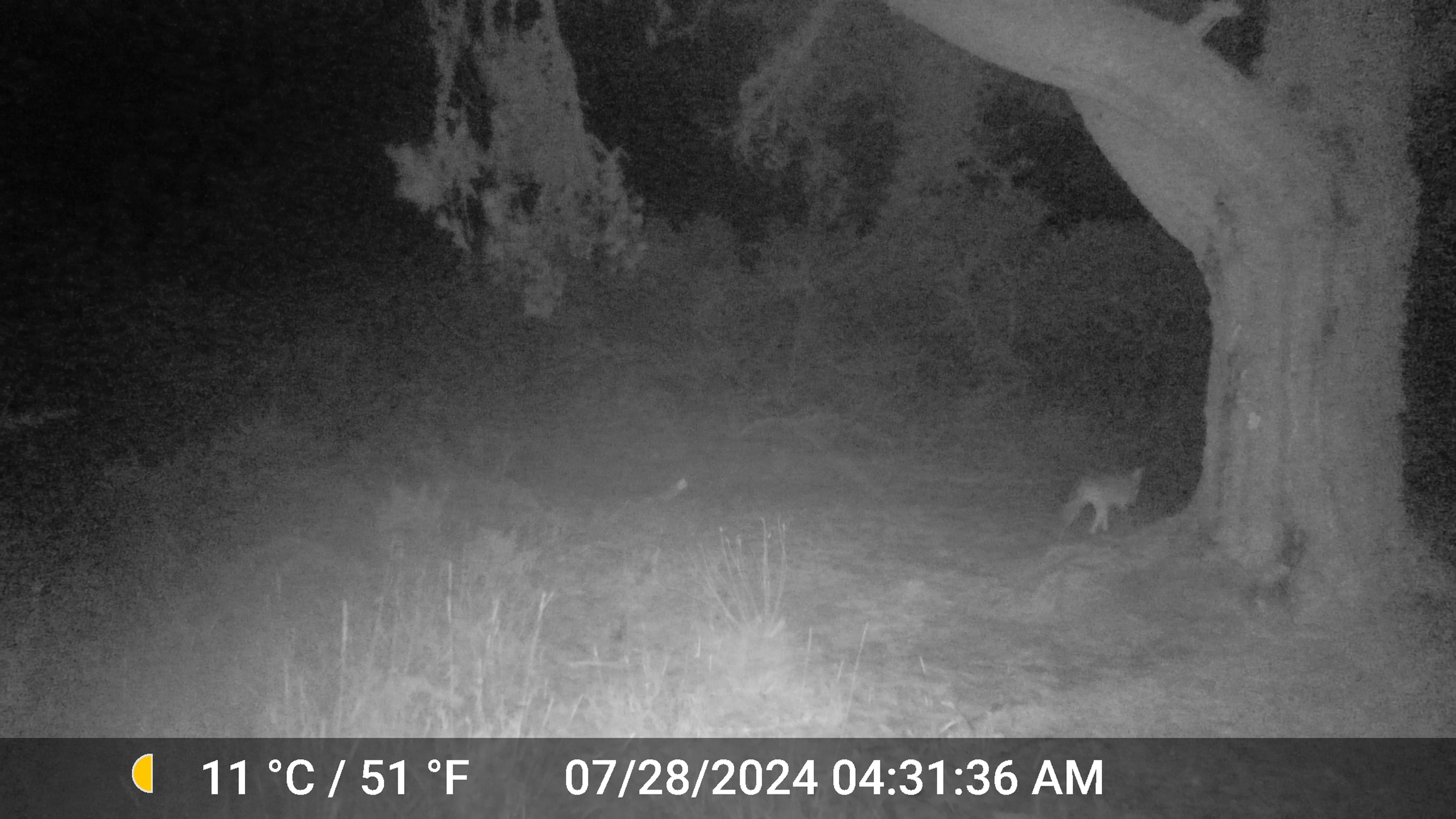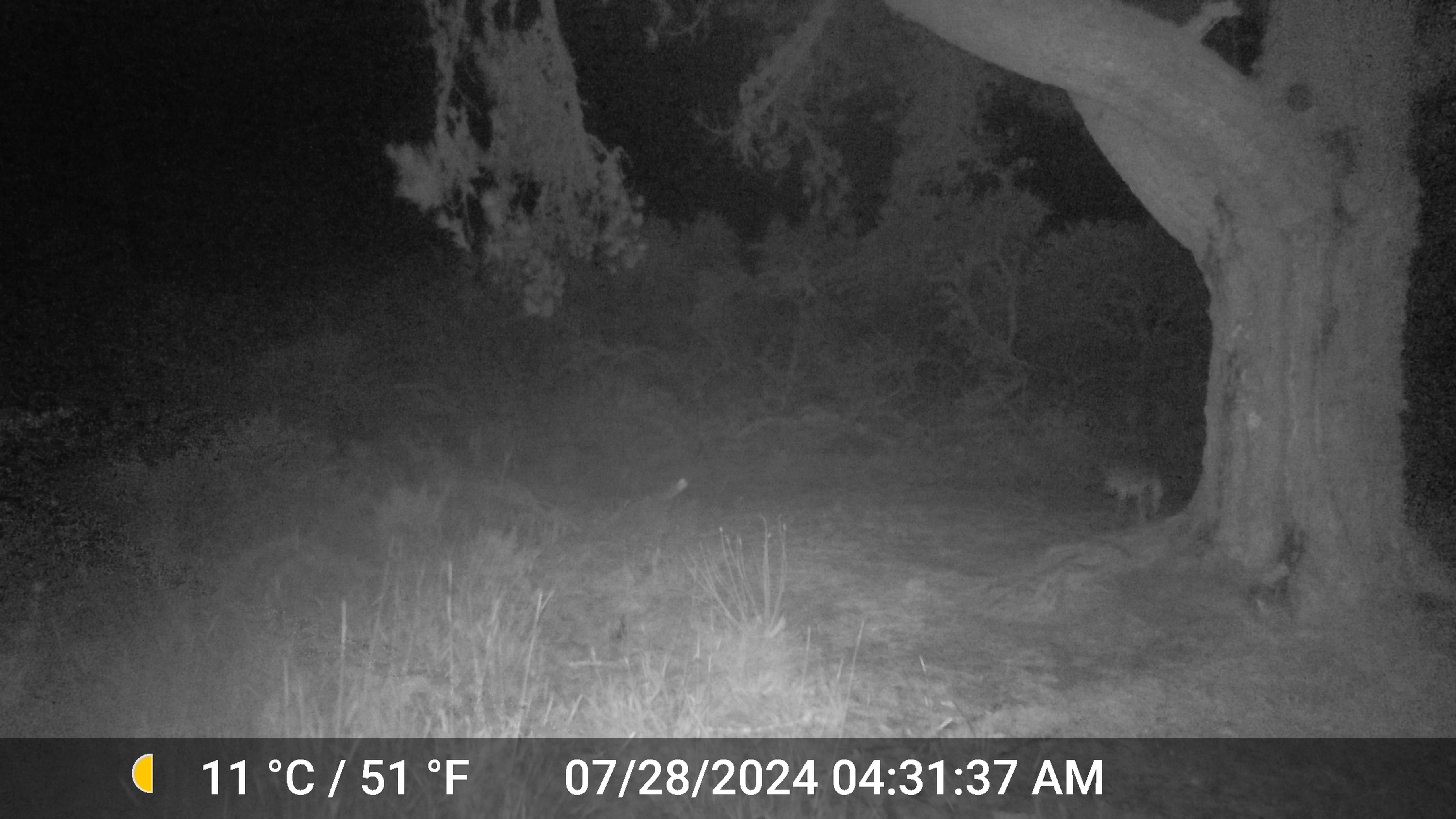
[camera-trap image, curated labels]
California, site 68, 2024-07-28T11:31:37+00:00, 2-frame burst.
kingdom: Animalia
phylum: Chordata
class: Mammalia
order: Carnivora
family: Canidae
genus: Canis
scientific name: Canis latrans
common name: coyote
Coyote (Canis latrans).